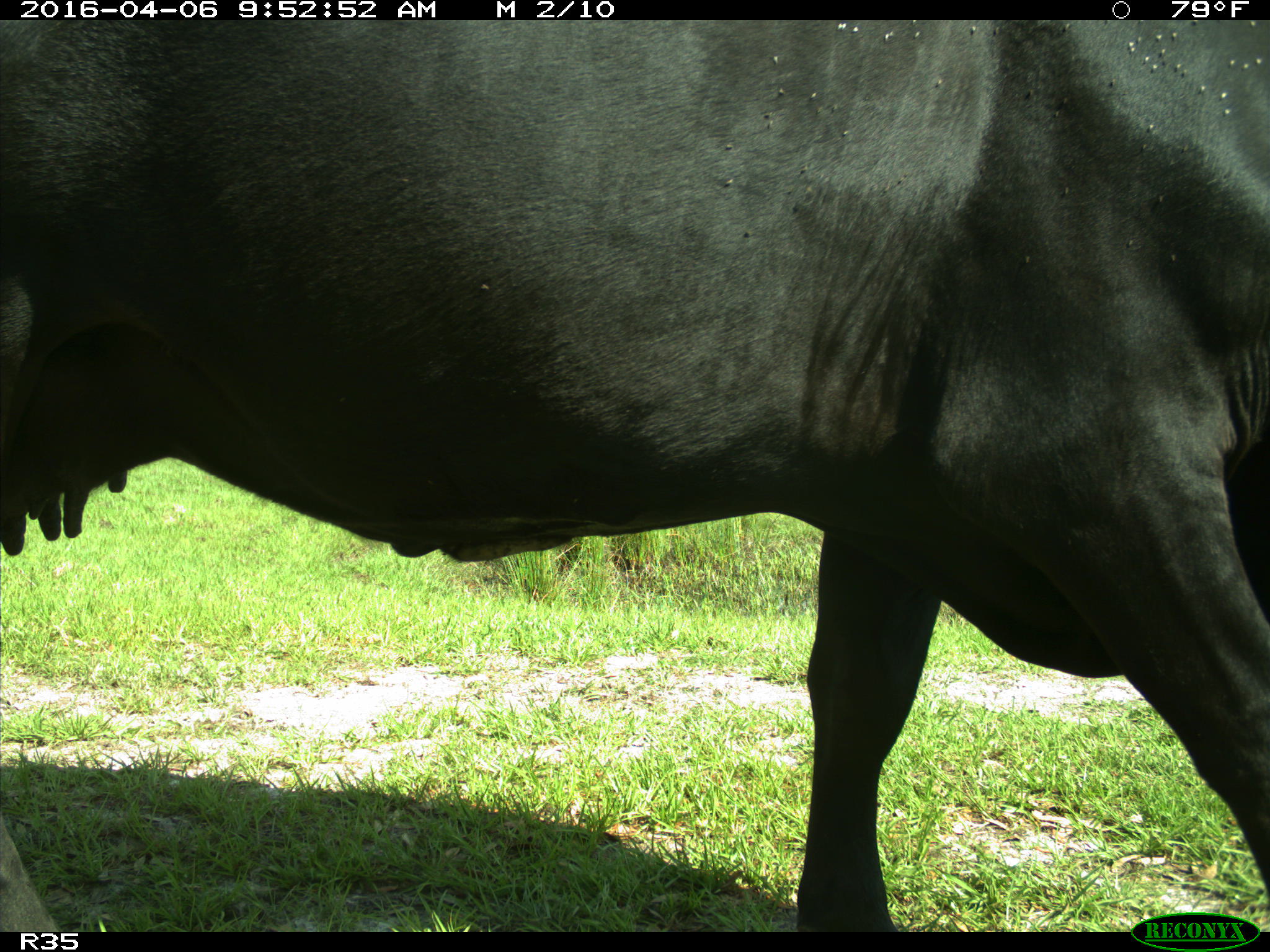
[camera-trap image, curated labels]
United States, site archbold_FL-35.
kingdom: Animalia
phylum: Chordata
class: Mammalia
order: Artiodactyla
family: Bovidae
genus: Bos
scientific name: Bos taurus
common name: domestic cow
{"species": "Bos taurus (domestic cow)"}